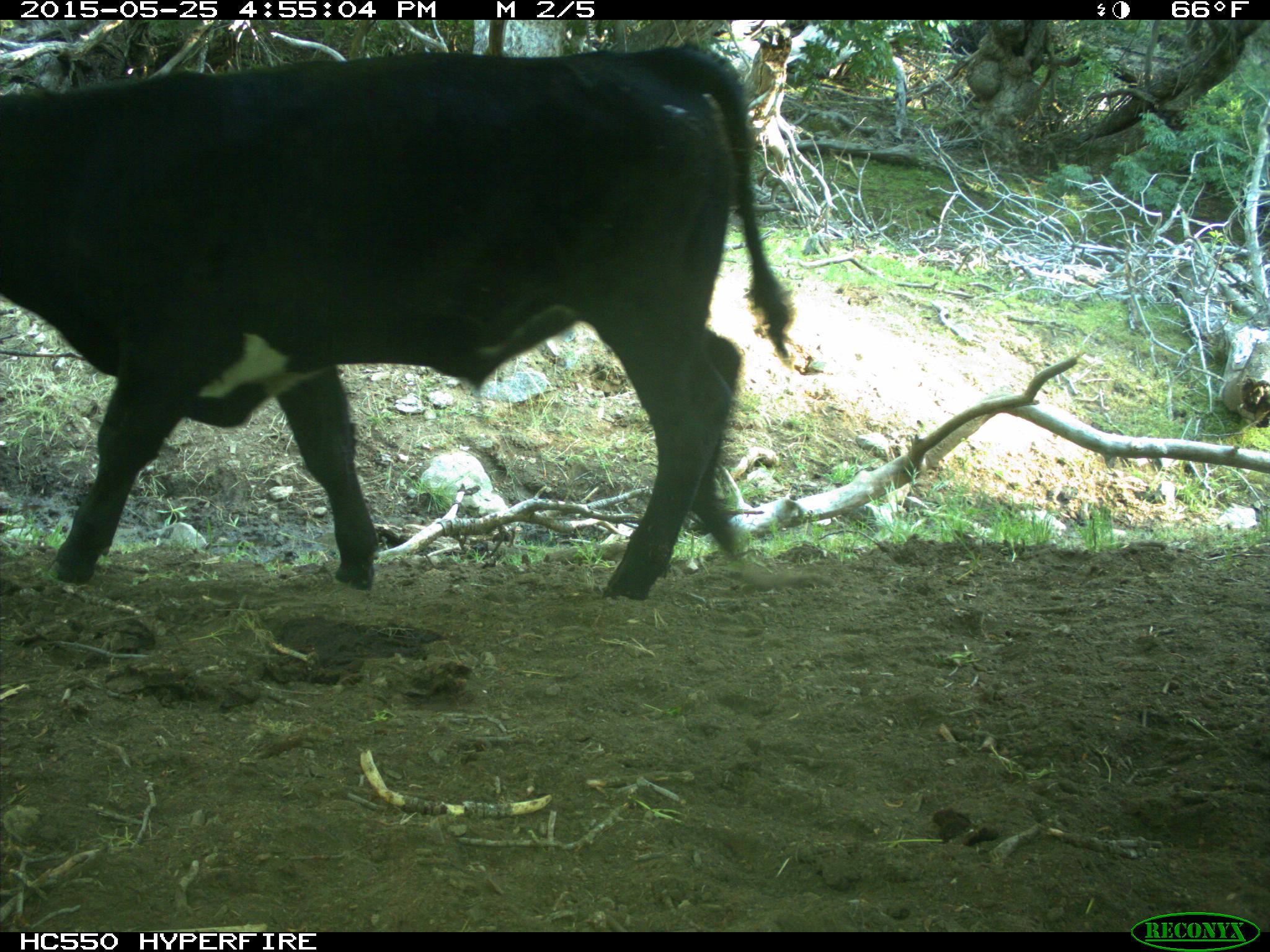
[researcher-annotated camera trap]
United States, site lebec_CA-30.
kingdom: Animalia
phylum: Chordata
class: Mammalia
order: Artiodactyla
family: Bovidae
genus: Bos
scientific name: Bos taurus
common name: domestic cow